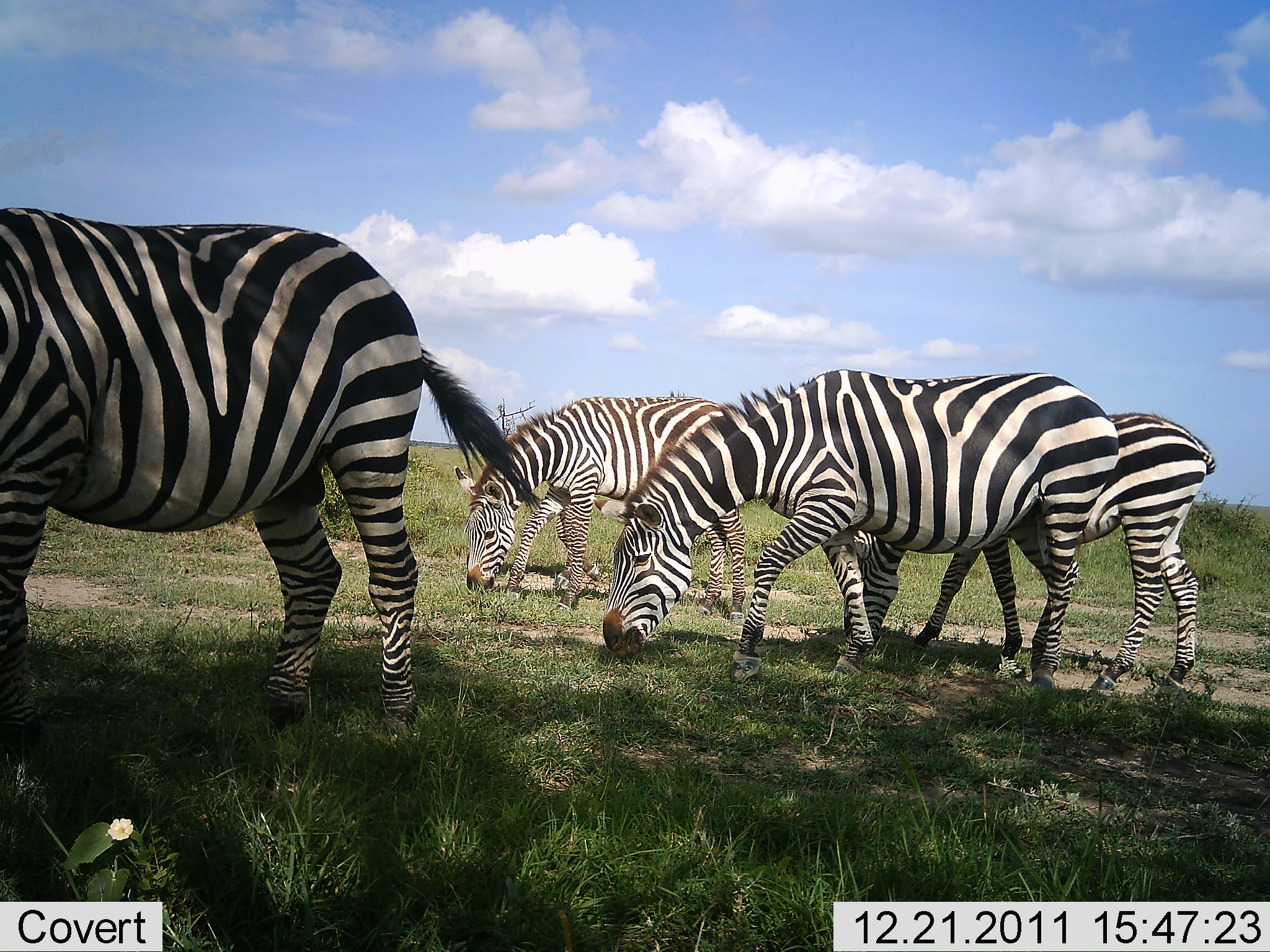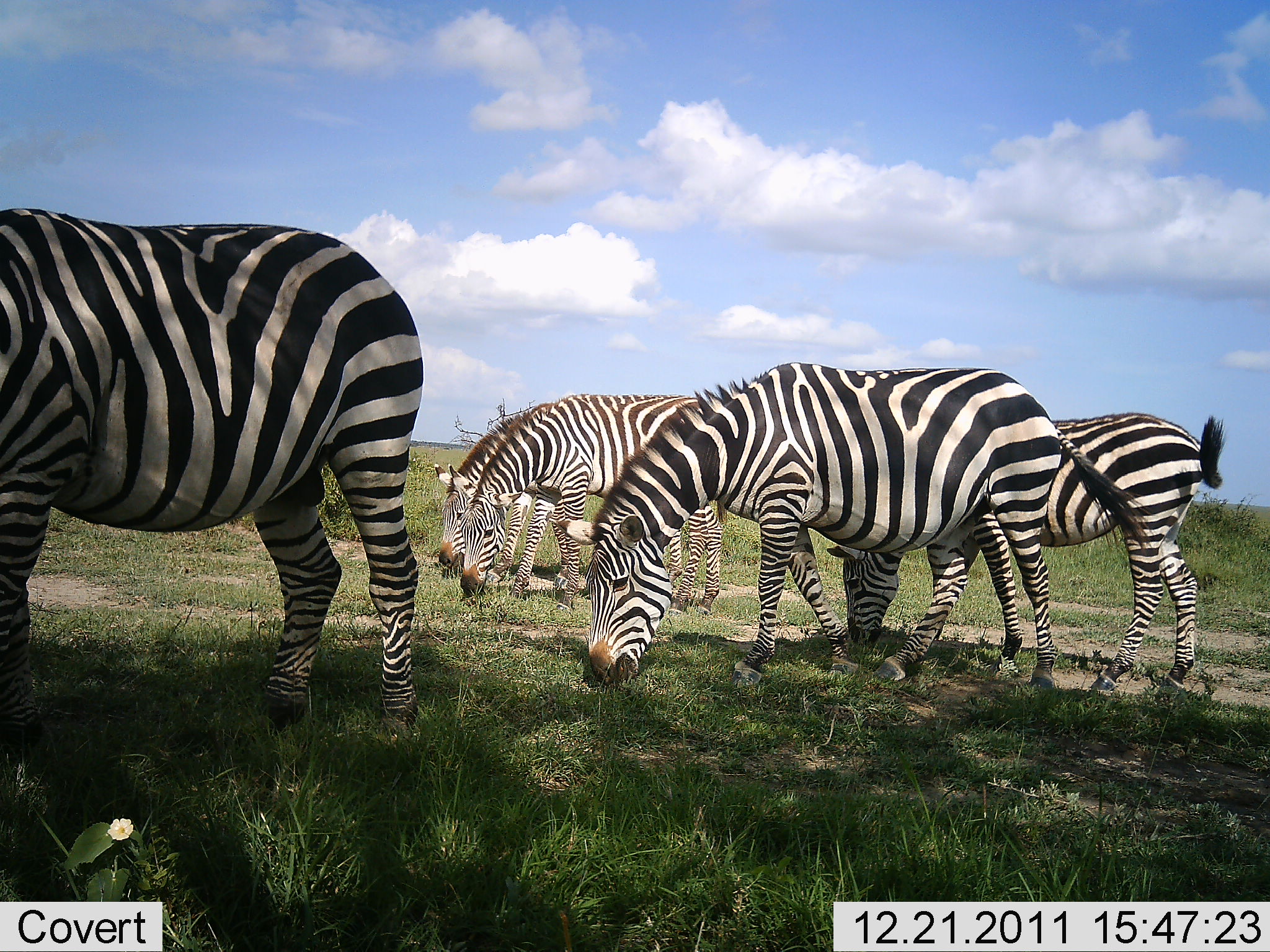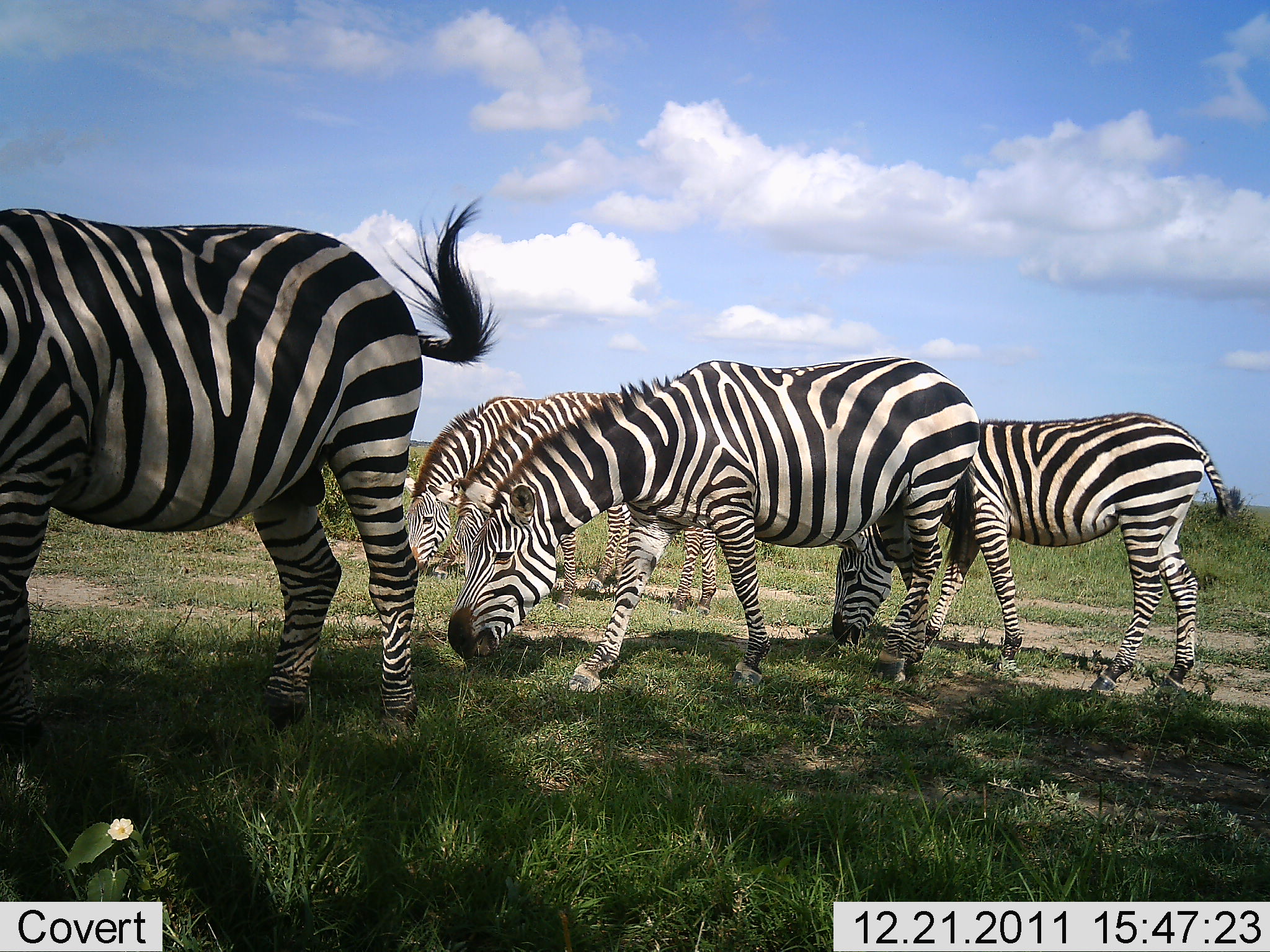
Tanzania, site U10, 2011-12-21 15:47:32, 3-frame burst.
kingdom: Animalia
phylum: Chordata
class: Mammalia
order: Perissodactyla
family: Equidae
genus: Equus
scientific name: Equus quagga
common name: plains zebra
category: zebra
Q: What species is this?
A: Zebra (plains zebra) (Equus quagga).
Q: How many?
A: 5.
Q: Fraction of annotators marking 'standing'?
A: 7%.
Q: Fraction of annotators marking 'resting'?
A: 0%.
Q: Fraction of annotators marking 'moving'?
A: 13%.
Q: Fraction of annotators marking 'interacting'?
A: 0%.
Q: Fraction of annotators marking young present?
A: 0%.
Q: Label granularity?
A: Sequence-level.